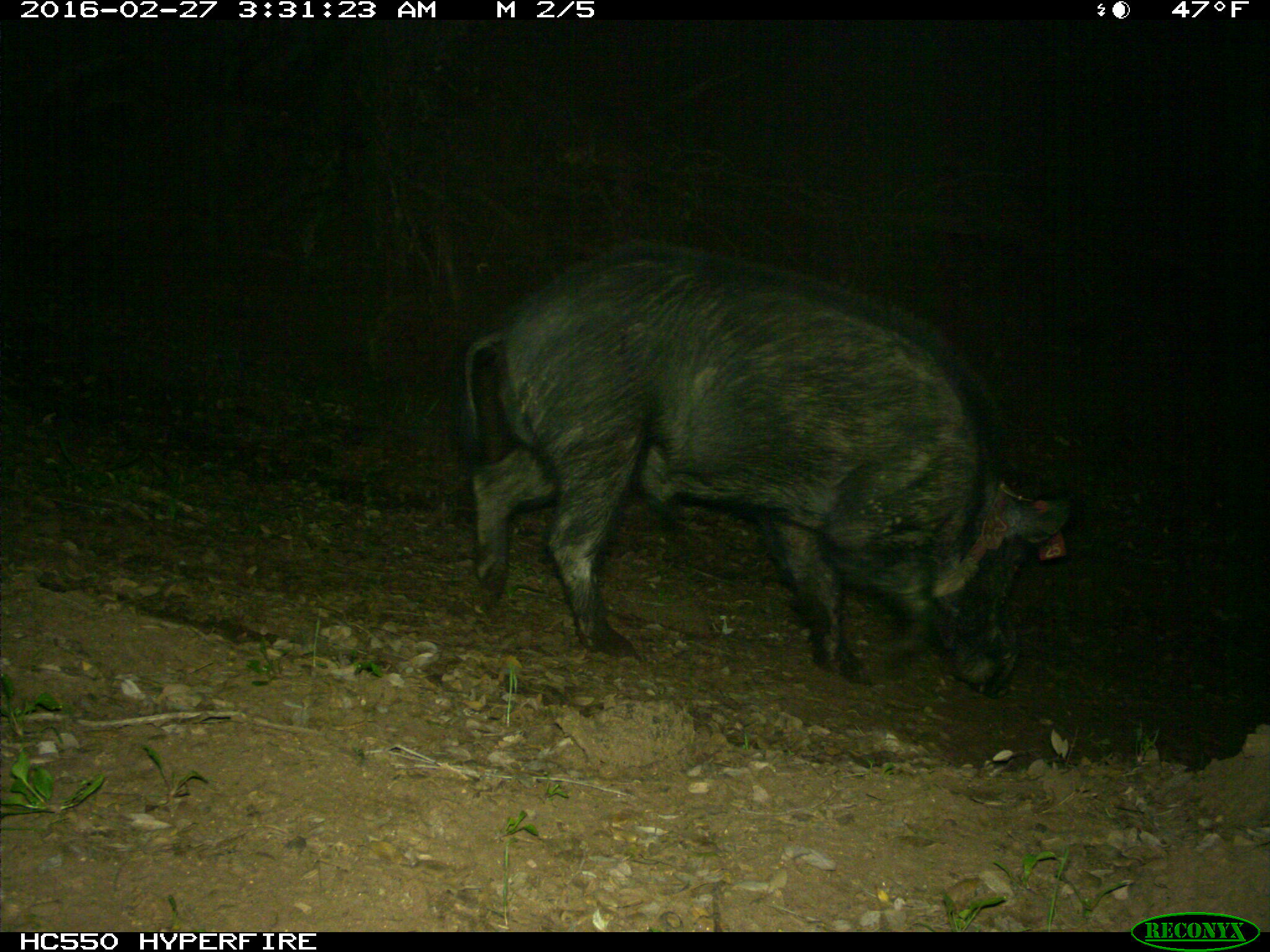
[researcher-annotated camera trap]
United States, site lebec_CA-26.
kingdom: Animalia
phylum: Chordata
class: Mammalia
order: Artiodactyla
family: Suidae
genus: Sus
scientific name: Sus scrofa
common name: wild boar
Sus scrofa (wild boar).